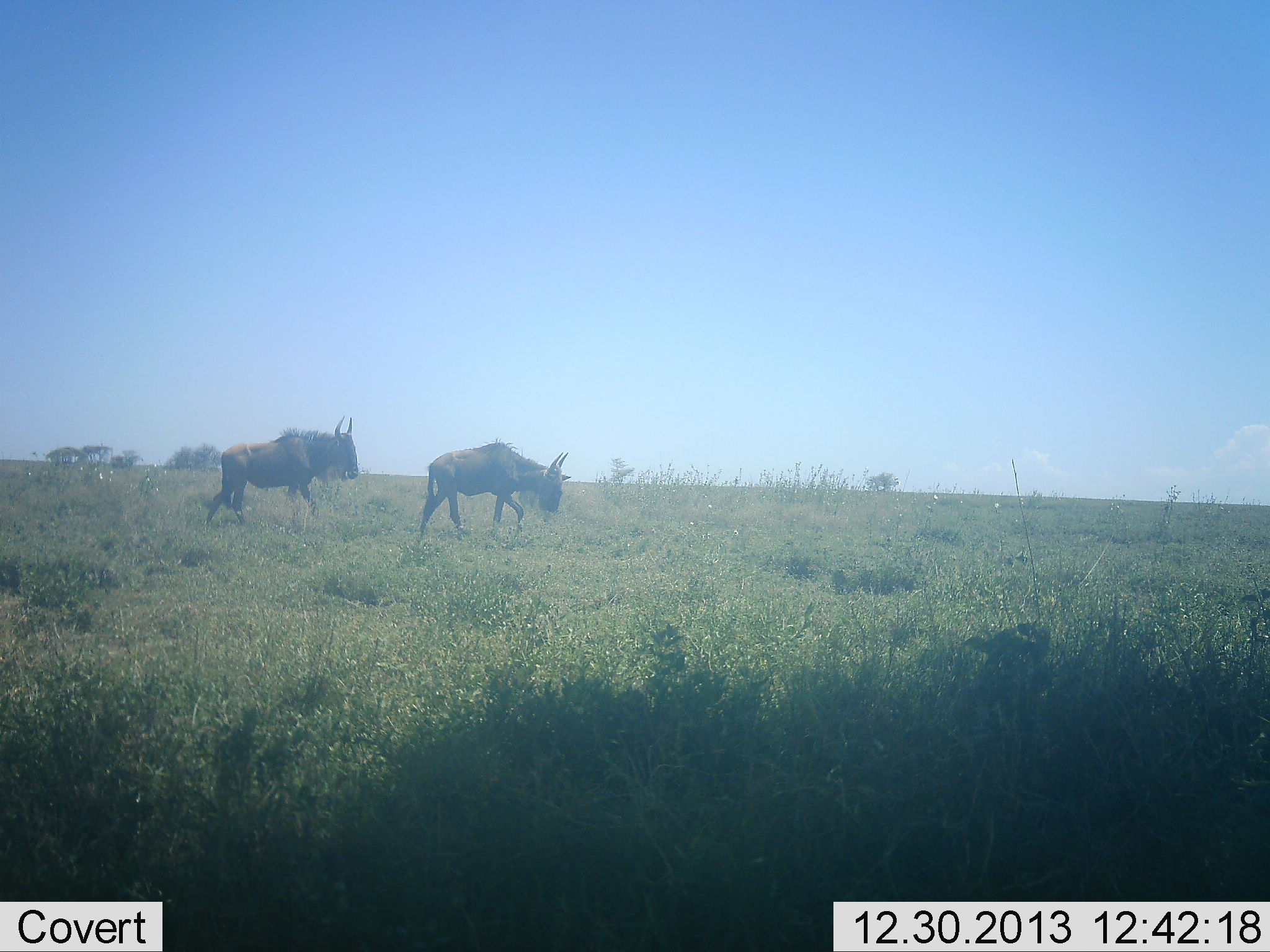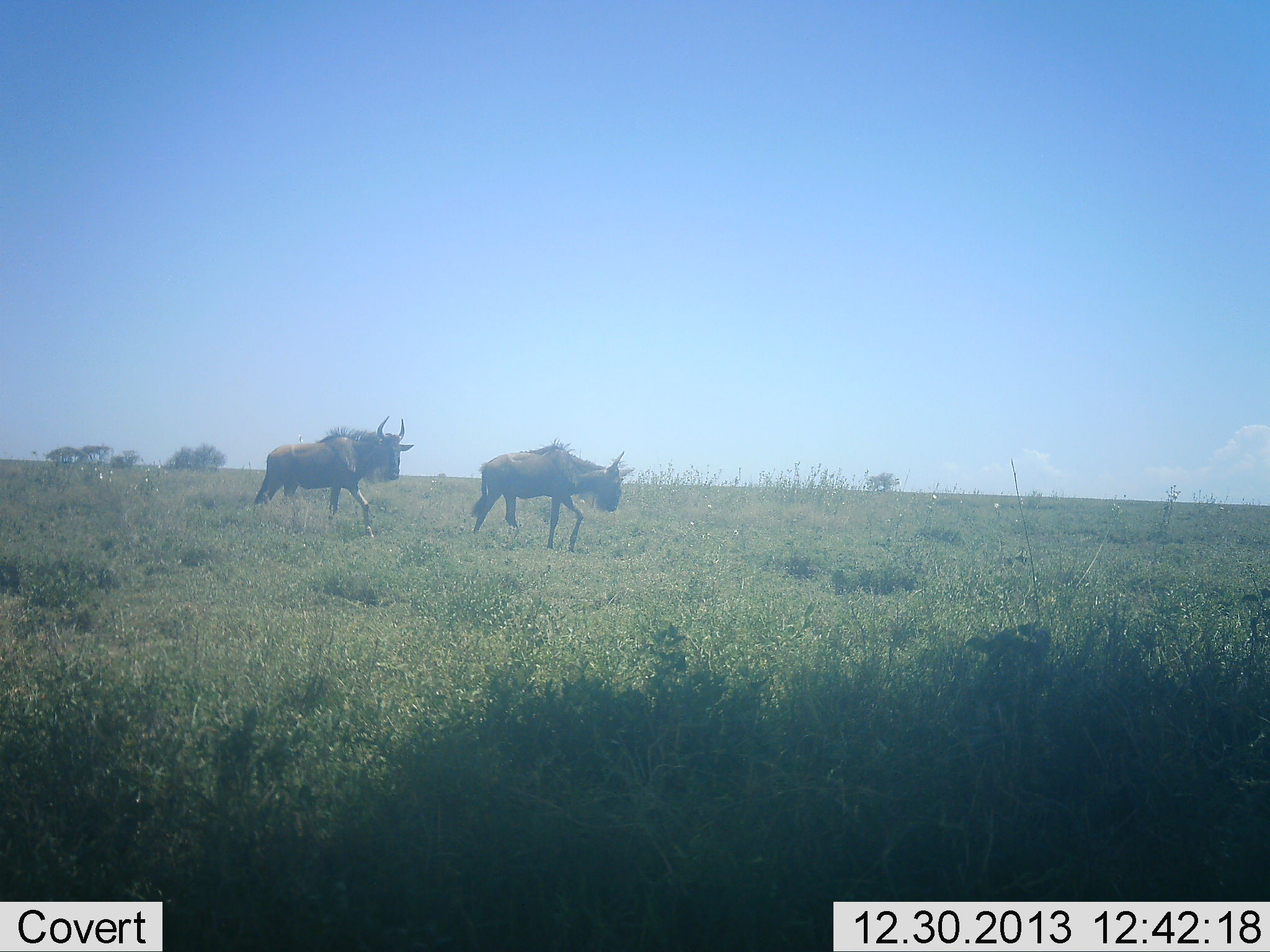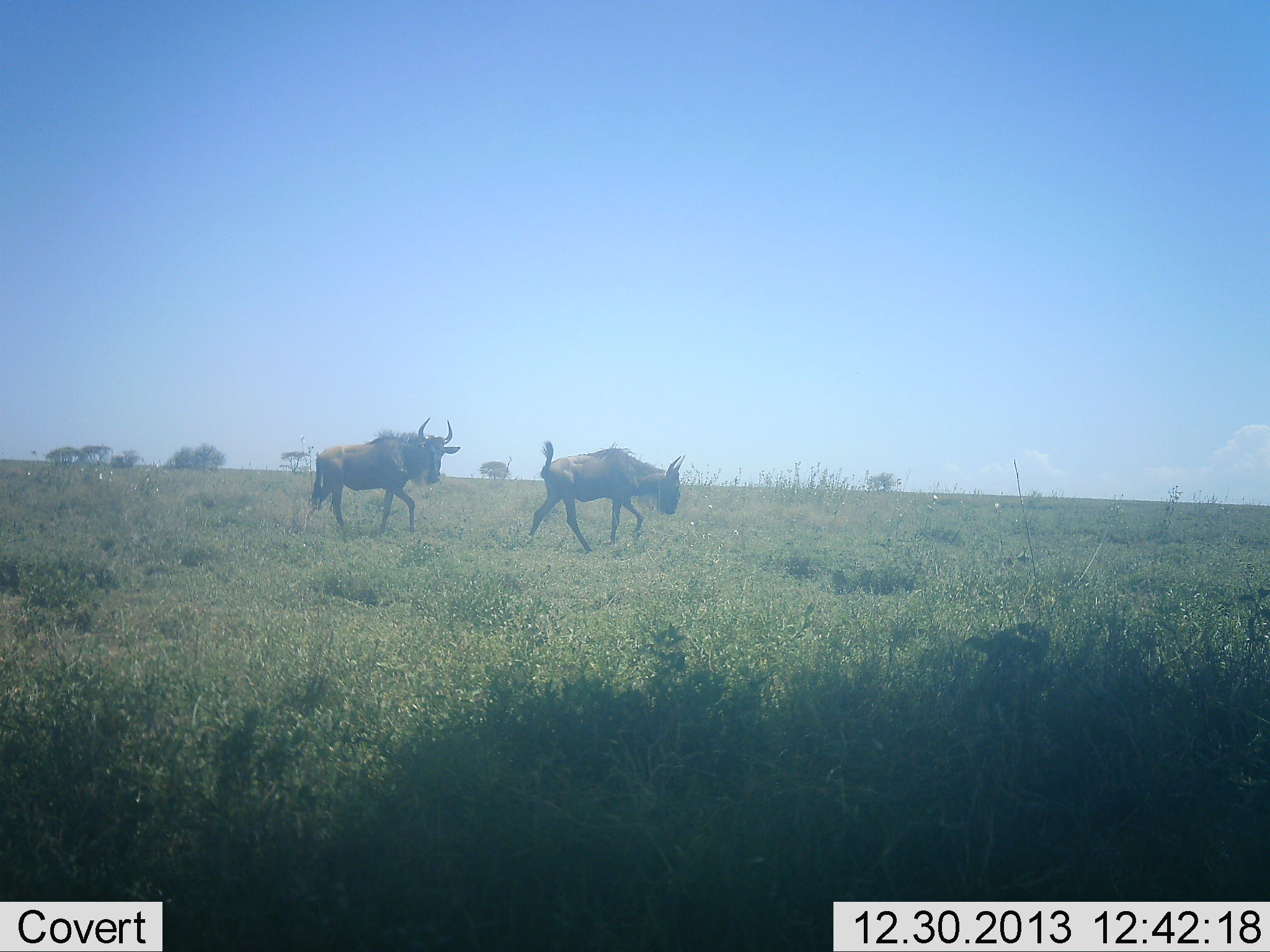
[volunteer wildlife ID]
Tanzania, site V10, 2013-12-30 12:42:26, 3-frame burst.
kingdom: Animalia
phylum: Chordata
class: Mammalia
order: Artiodactyla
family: Bovidae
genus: Connochaetes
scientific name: Connochaetes taurinus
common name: blue wildebeest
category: wildebeest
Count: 2.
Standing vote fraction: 0%.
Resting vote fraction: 0%.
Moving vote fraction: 100%.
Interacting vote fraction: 0%.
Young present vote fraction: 0%.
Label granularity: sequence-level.